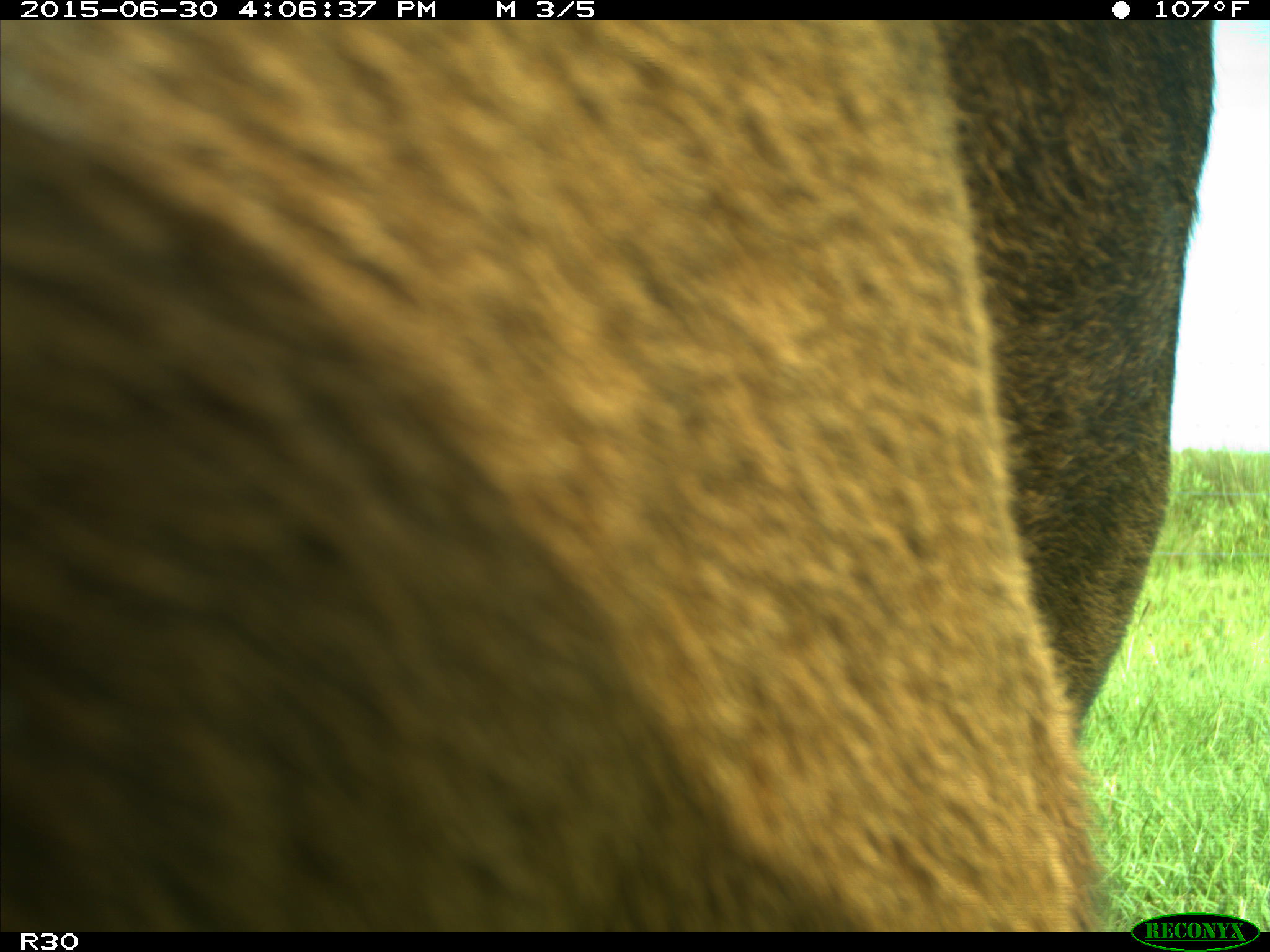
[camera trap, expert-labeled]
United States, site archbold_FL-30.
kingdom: Animalia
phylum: Chordata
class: Mammalia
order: Artiodactyla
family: Bovidae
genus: Bos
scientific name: Bos taurus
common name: domestic cow